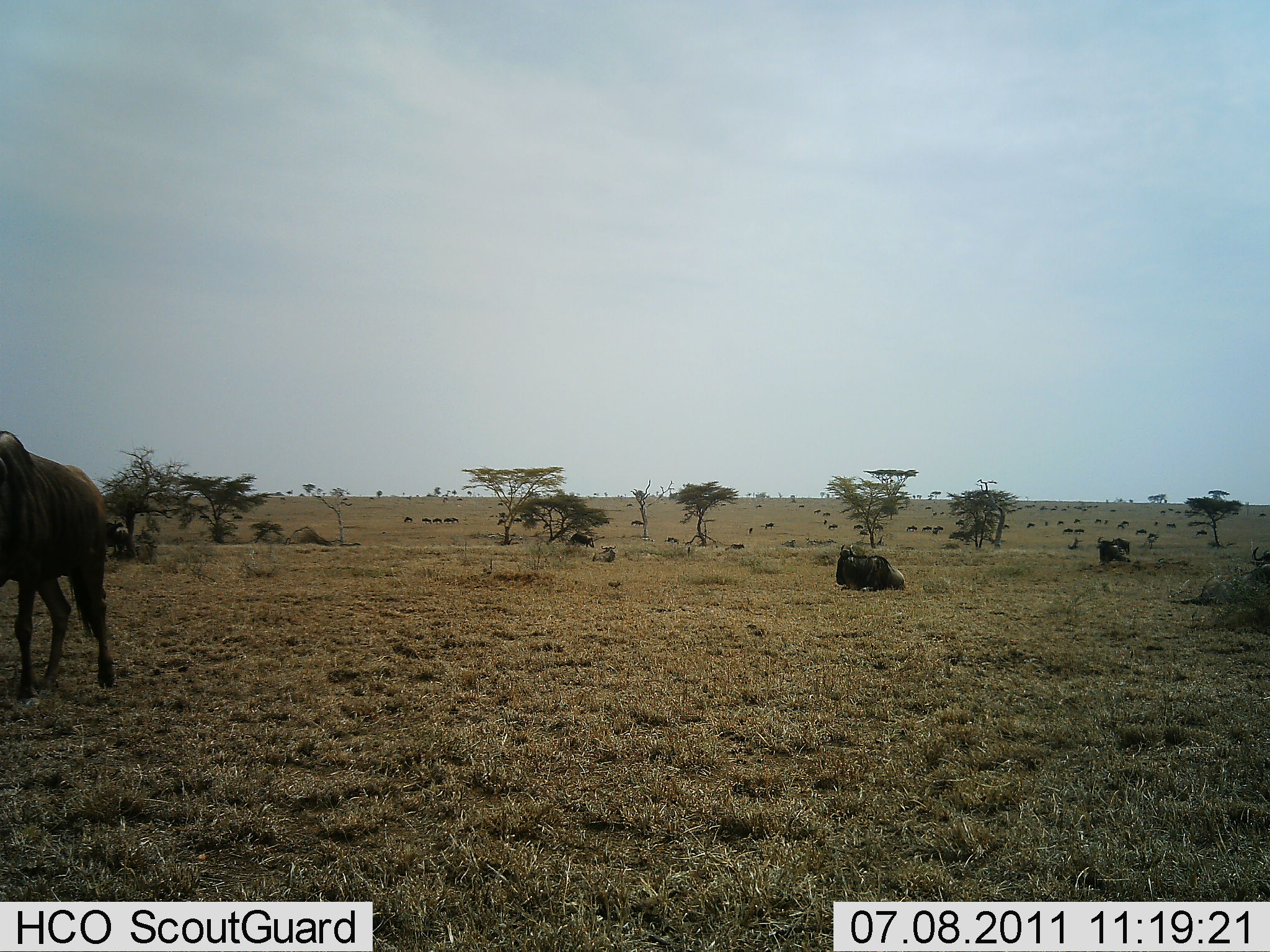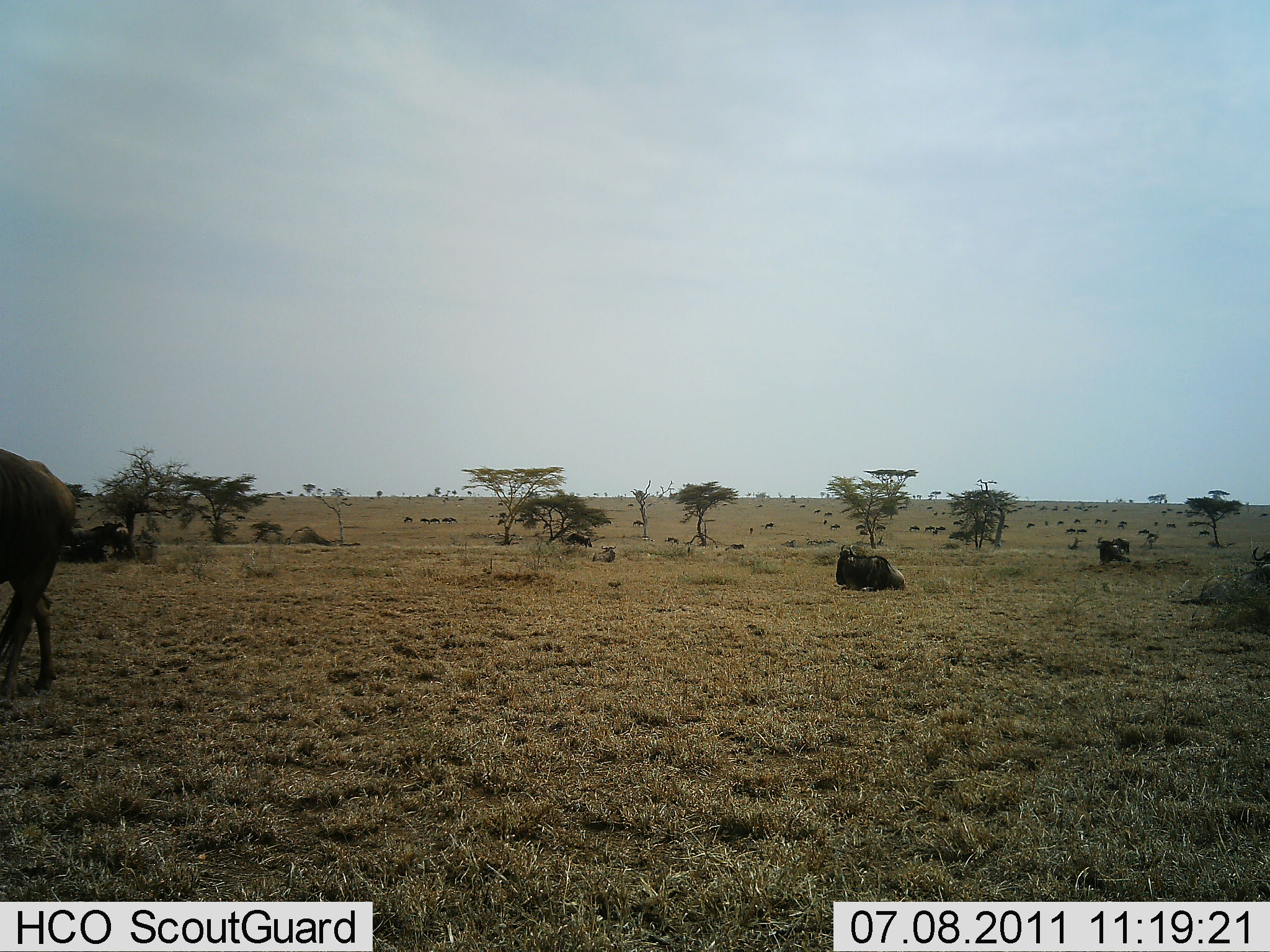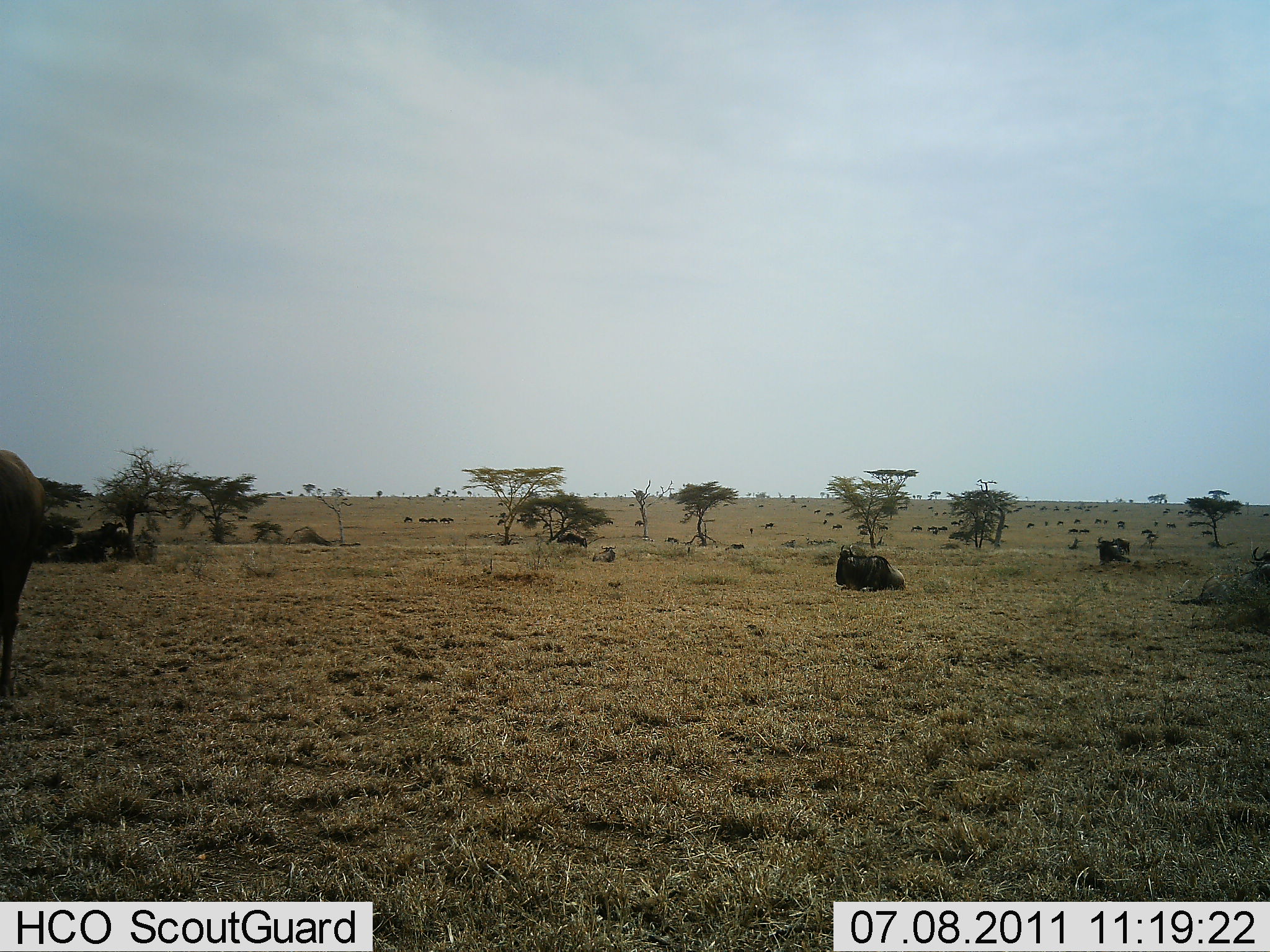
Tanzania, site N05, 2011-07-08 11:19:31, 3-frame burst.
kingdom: Animalia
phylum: Chordata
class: Mammalia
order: Artiodactyla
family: Bovidae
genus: Connochaetes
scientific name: Connochaetes taurinus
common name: blue wildebeest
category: wildebeest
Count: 11-50.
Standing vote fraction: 30%.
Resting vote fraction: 60%.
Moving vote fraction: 60%.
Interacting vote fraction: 0%.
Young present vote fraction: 10%.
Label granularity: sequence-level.